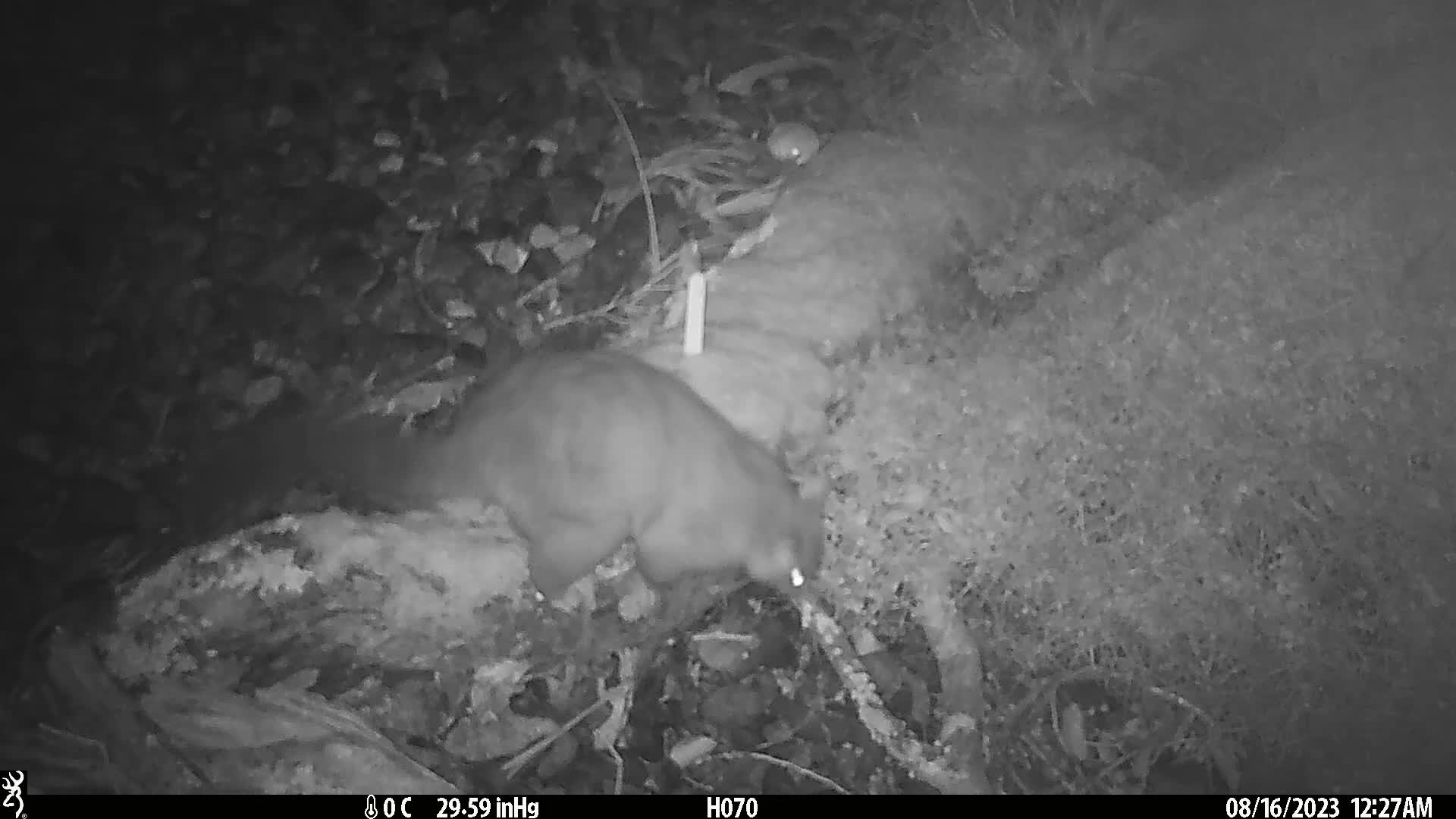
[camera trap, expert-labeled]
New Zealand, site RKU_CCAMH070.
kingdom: Animalia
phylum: Chordata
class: Mammalia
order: Diprotodontia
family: Phalangeridae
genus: Trichosurus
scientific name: Trichosurus vulpecula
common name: common brushtail possum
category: possum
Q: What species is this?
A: Possum (common brushtail possum) (Trichosurus vulpecula).